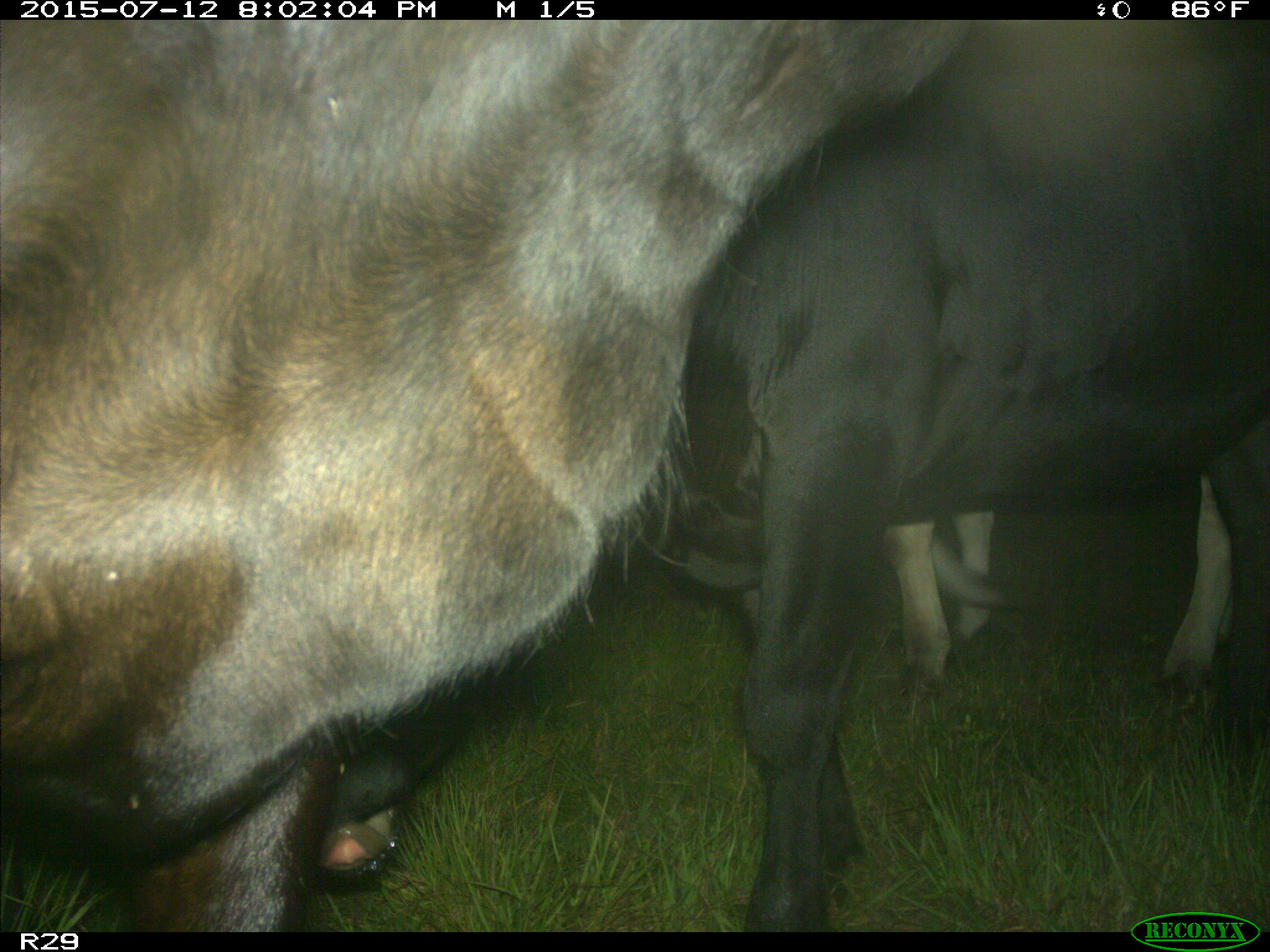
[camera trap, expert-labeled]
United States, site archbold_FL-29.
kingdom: Animalia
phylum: Chordata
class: Mammalia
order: Artiodactyla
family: Bovidae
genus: Bos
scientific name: Bos taurus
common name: domestic cow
Bos taurus (domestic cow).